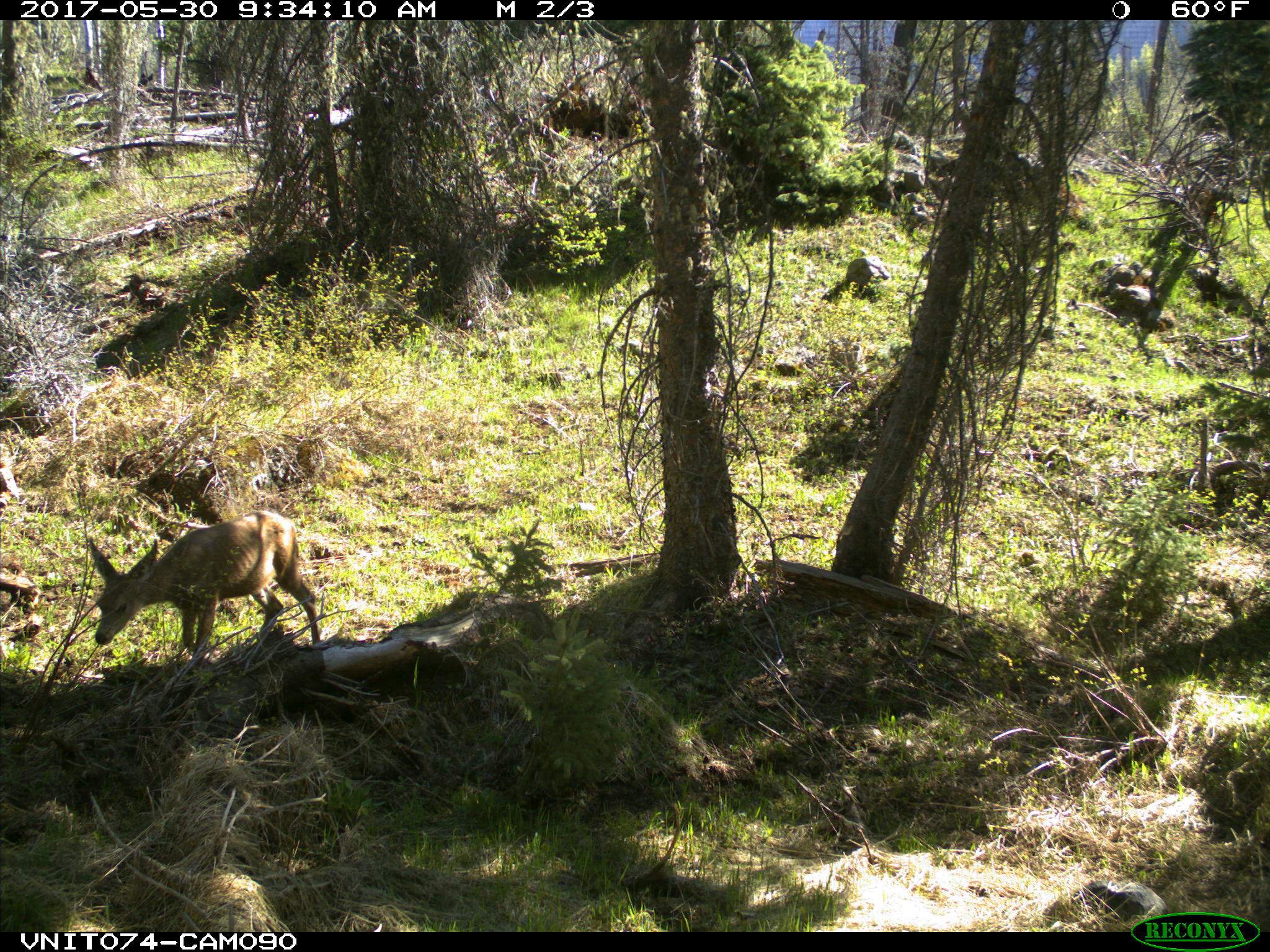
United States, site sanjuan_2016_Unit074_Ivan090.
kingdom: Animalia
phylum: Chordata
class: Mammalia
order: Artiodactyla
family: Cervidae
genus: Odocoileus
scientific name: Odocoileus hemionus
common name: mule deer